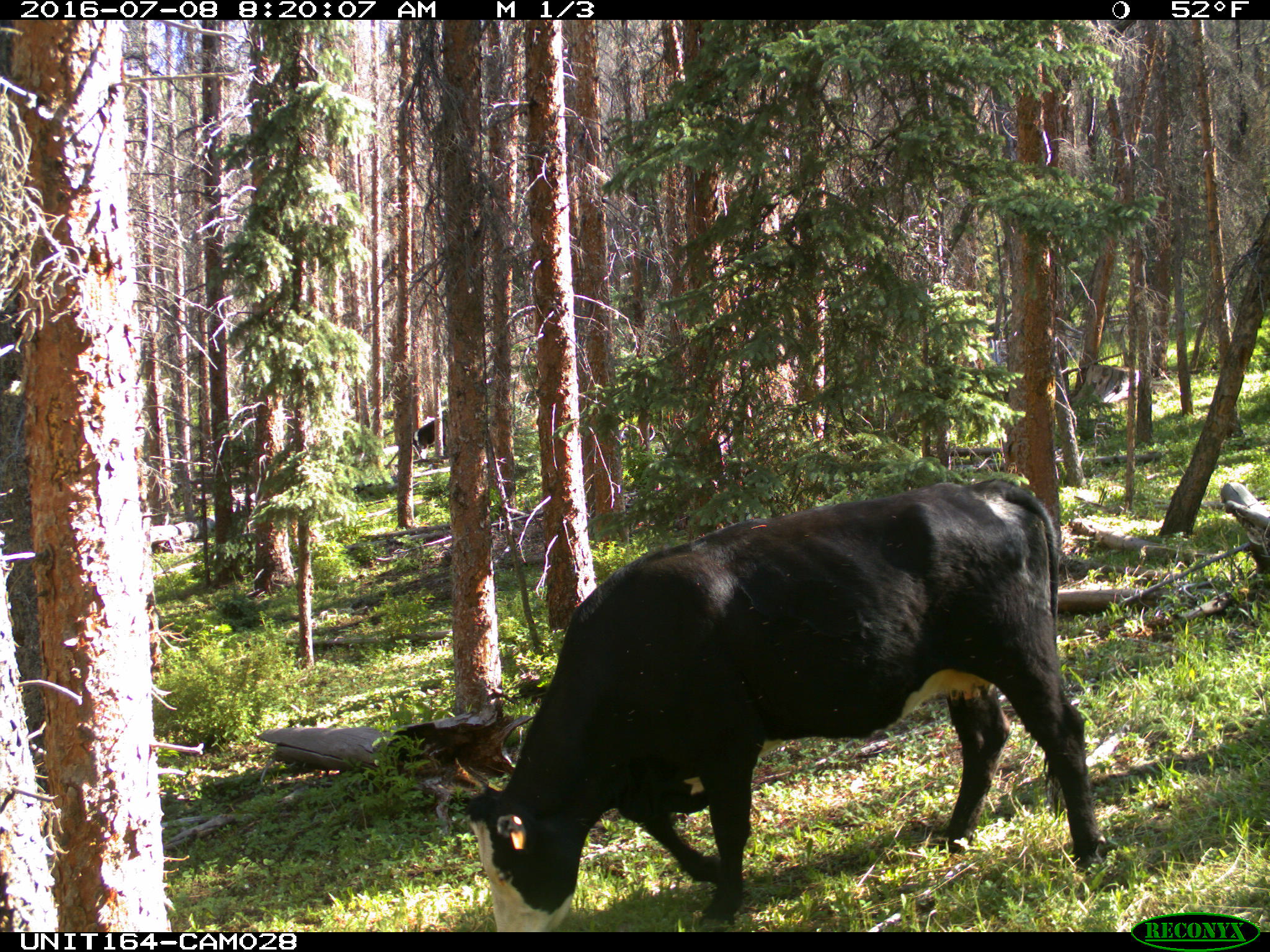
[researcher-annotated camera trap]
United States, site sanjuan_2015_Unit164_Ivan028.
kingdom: Animalia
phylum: Chordata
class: Mammalia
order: Artiodactyla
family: Bovidae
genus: Bos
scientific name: Bos taurus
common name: domestic cow